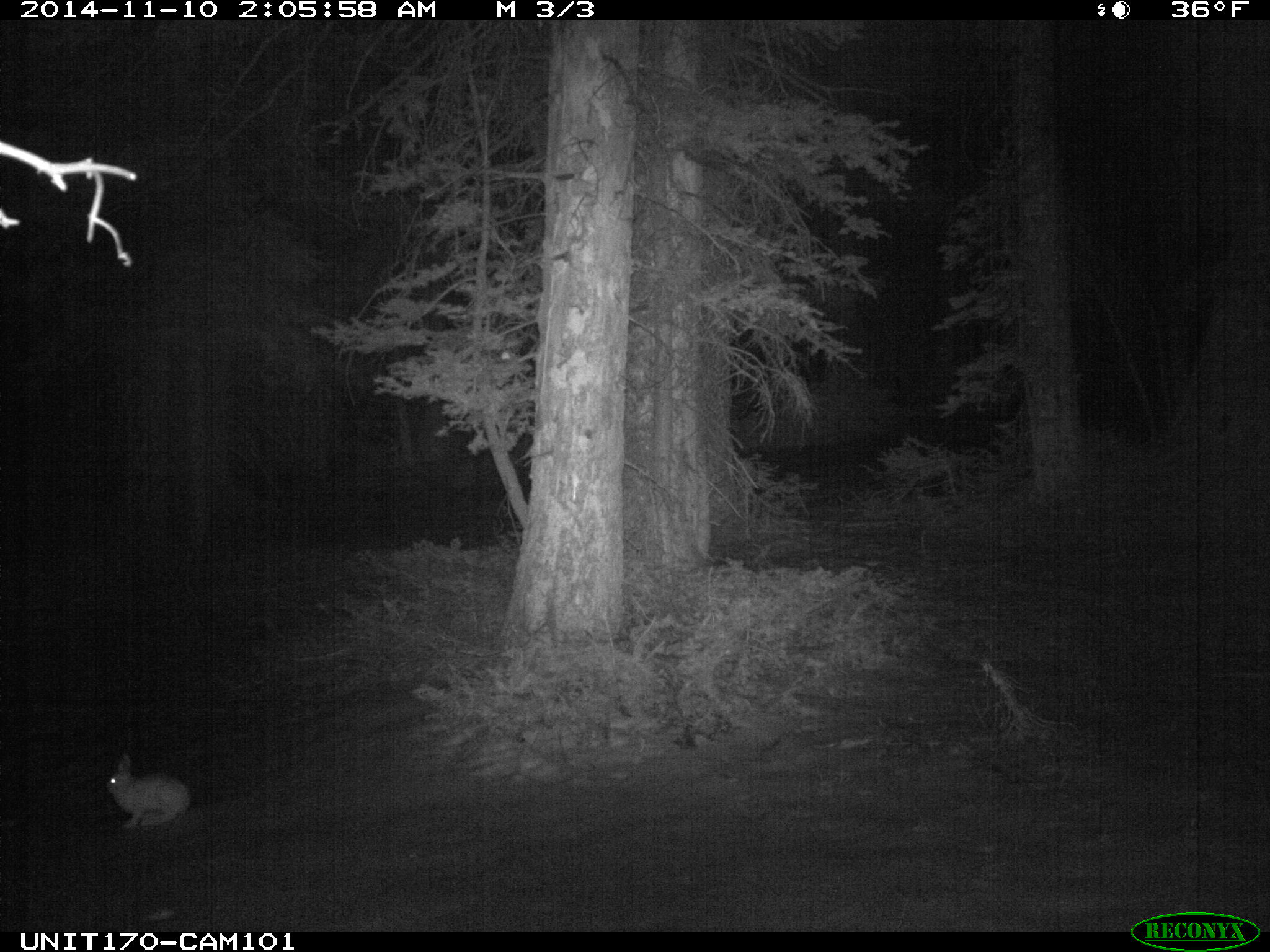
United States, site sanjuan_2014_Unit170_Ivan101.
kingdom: Animalia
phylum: Chordata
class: Mammalia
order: Lagomorpha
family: Leporidae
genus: Lepus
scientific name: Lepus americanus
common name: snowshoe hare